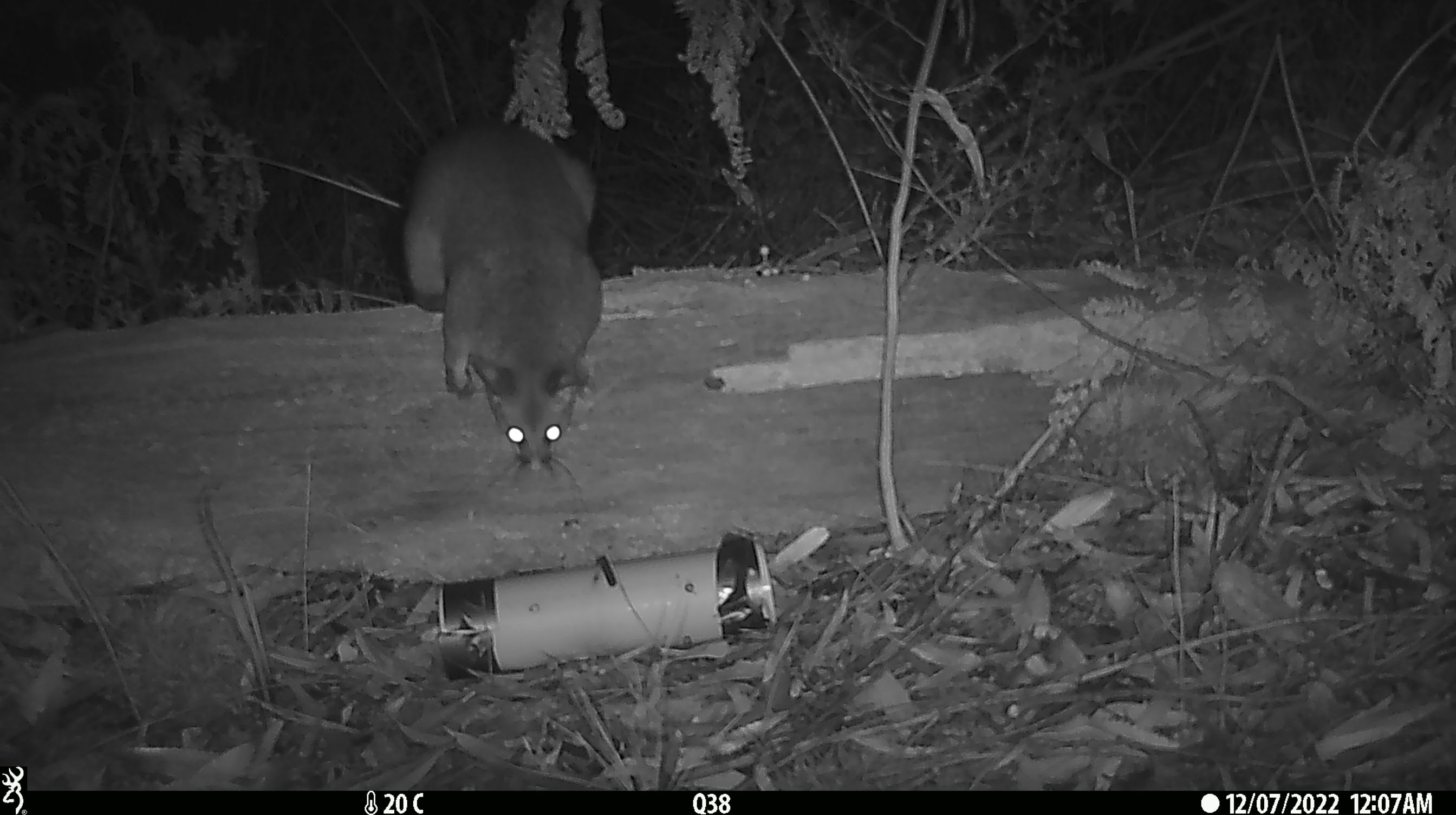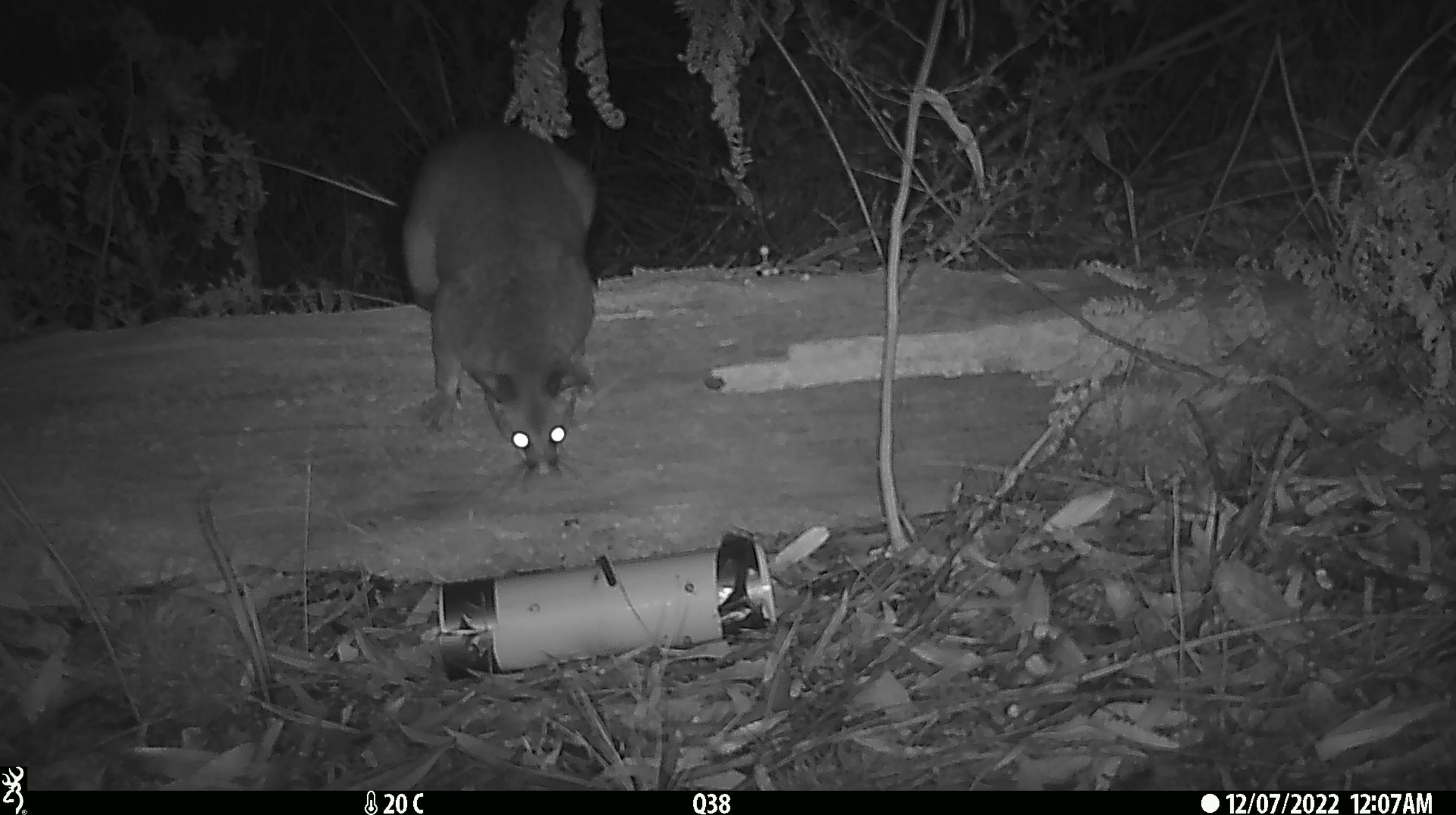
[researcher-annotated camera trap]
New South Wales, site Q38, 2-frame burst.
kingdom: Animalia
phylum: Chordata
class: Mammalia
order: Diprotodontia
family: Phalangeridae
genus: Trichosurus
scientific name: Trichosurus vulpecula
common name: common brushtail possum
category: possum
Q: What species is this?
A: Possum (common brushtail possum) (Trichosurus vulpecula).